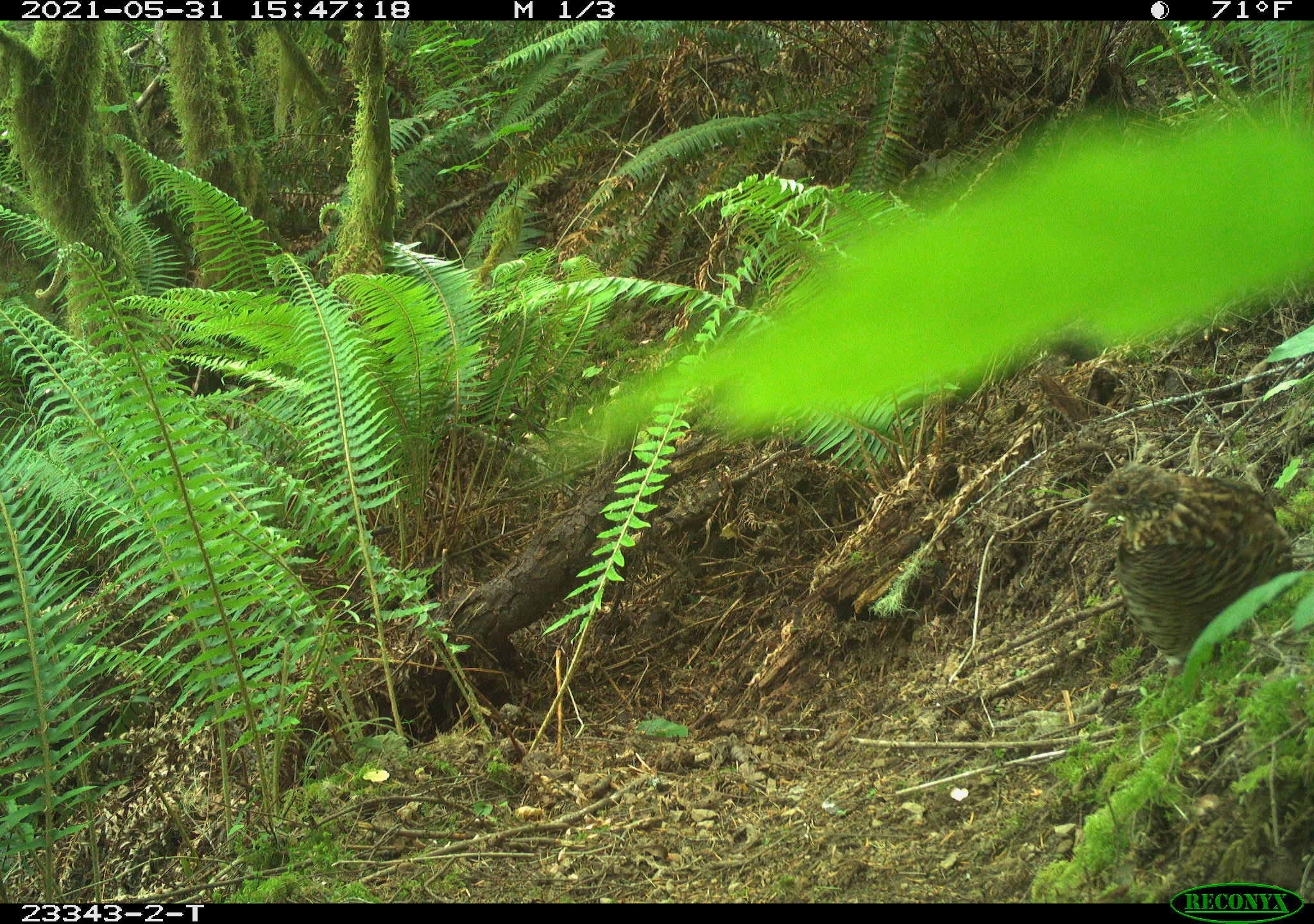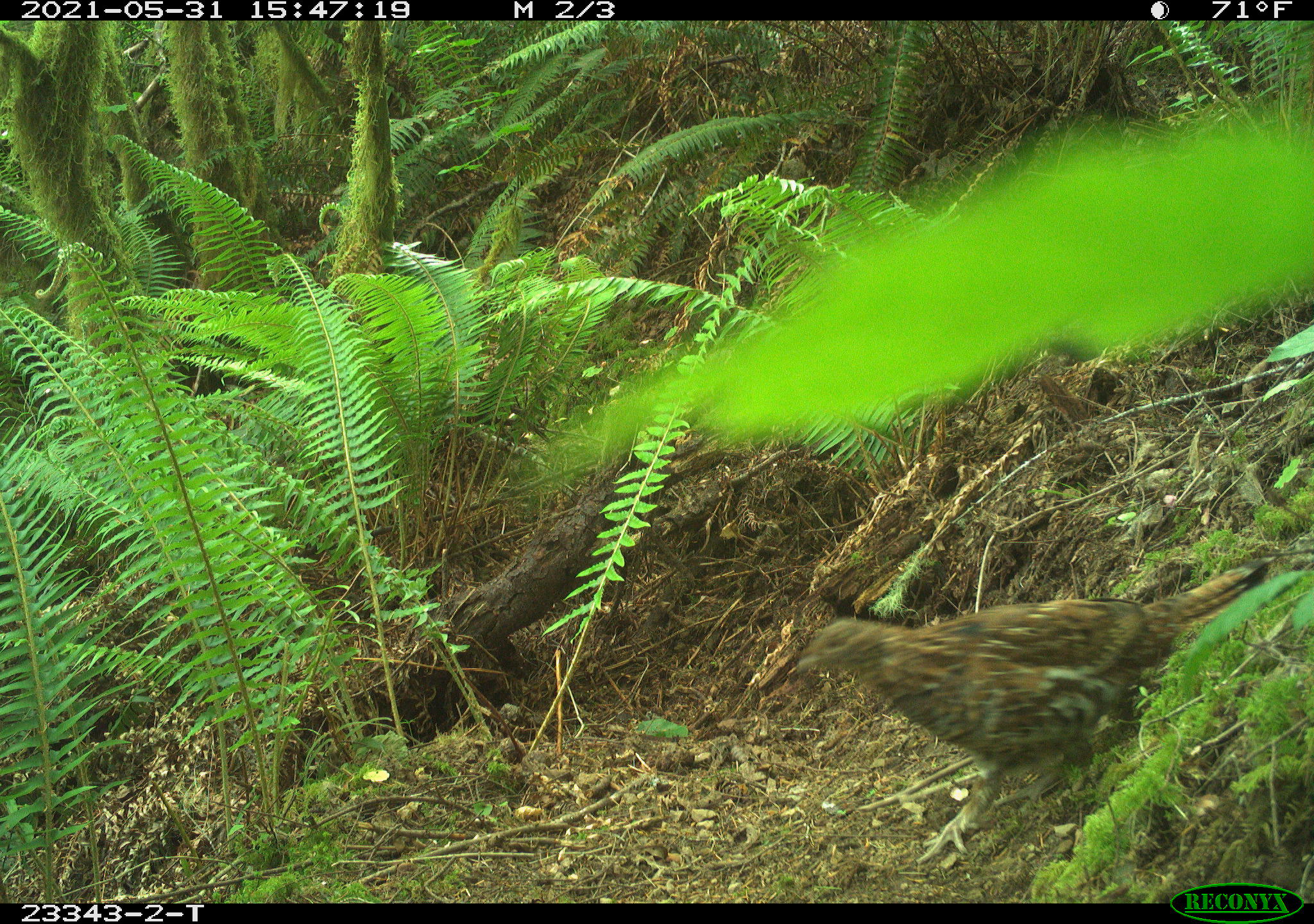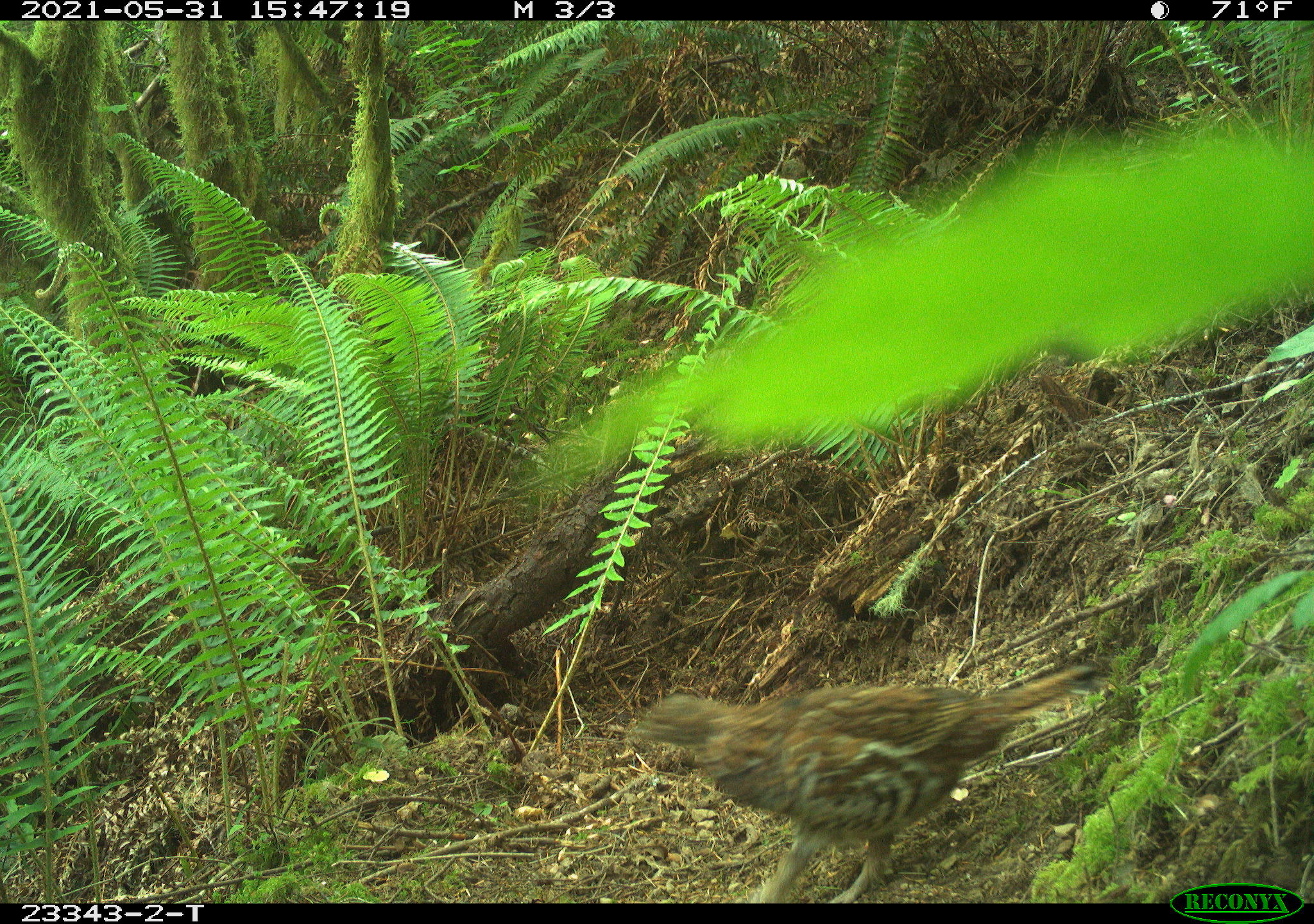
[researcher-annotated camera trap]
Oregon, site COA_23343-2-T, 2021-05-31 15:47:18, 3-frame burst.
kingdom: Animalia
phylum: Chordata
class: Aves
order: Galliformes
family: Phasianidae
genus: Bonasa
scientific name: Bonasa umbellus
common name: ruffed grouse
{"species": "ruffed grouse (Bonasa umbellus)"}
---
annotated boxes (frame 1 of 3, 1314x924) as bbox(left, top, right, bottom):
ruffed grouse: bbox(1084, 449, 1298, 698)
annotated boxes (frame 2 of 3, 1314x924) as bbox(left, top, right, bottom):
ruffed grouse: bbox(783, 545, 1273, 868)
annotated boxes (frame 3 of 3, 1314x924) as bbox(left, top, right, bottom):
ruffed grouse: bbox(625, 653, 1097, 899)